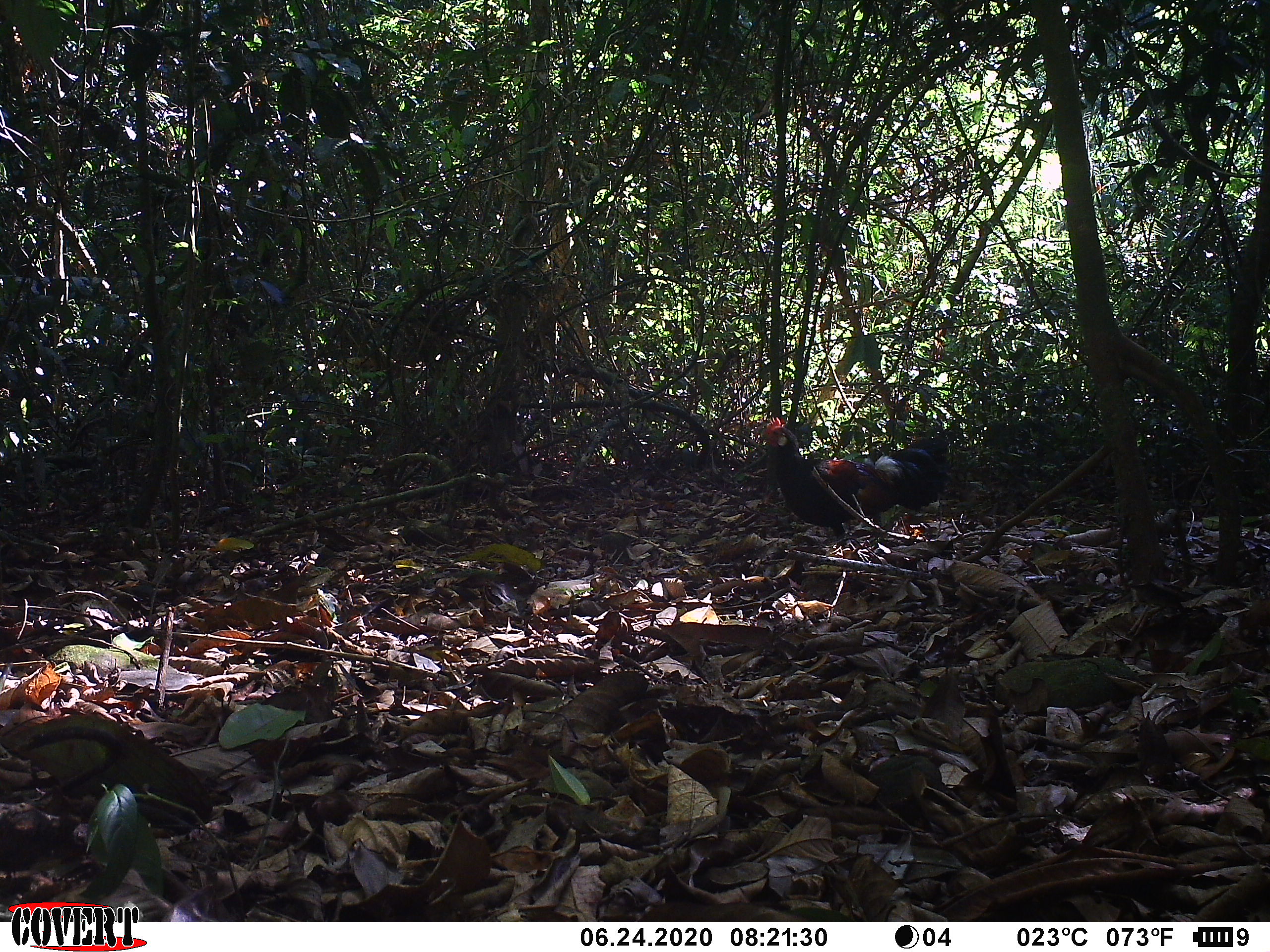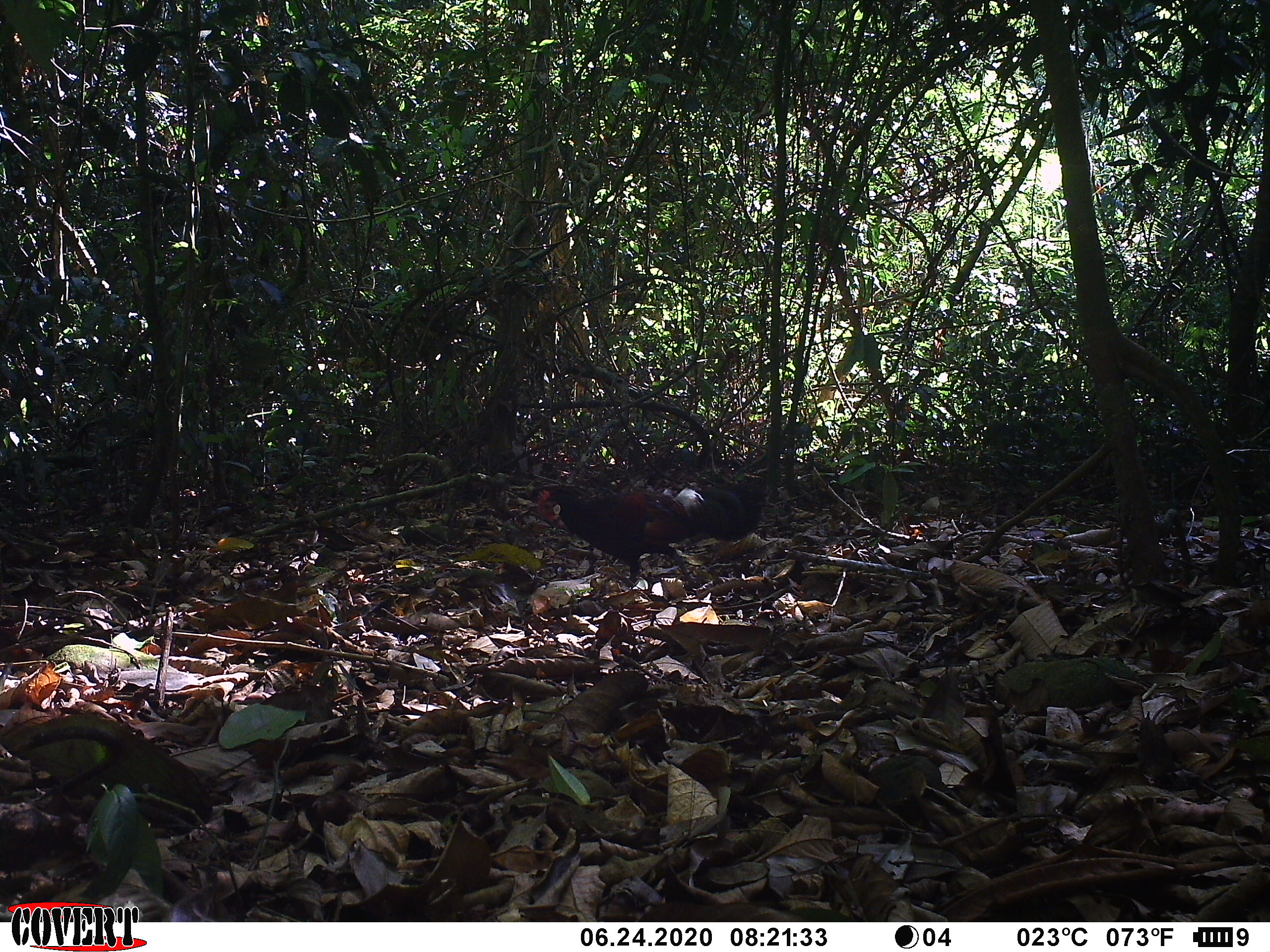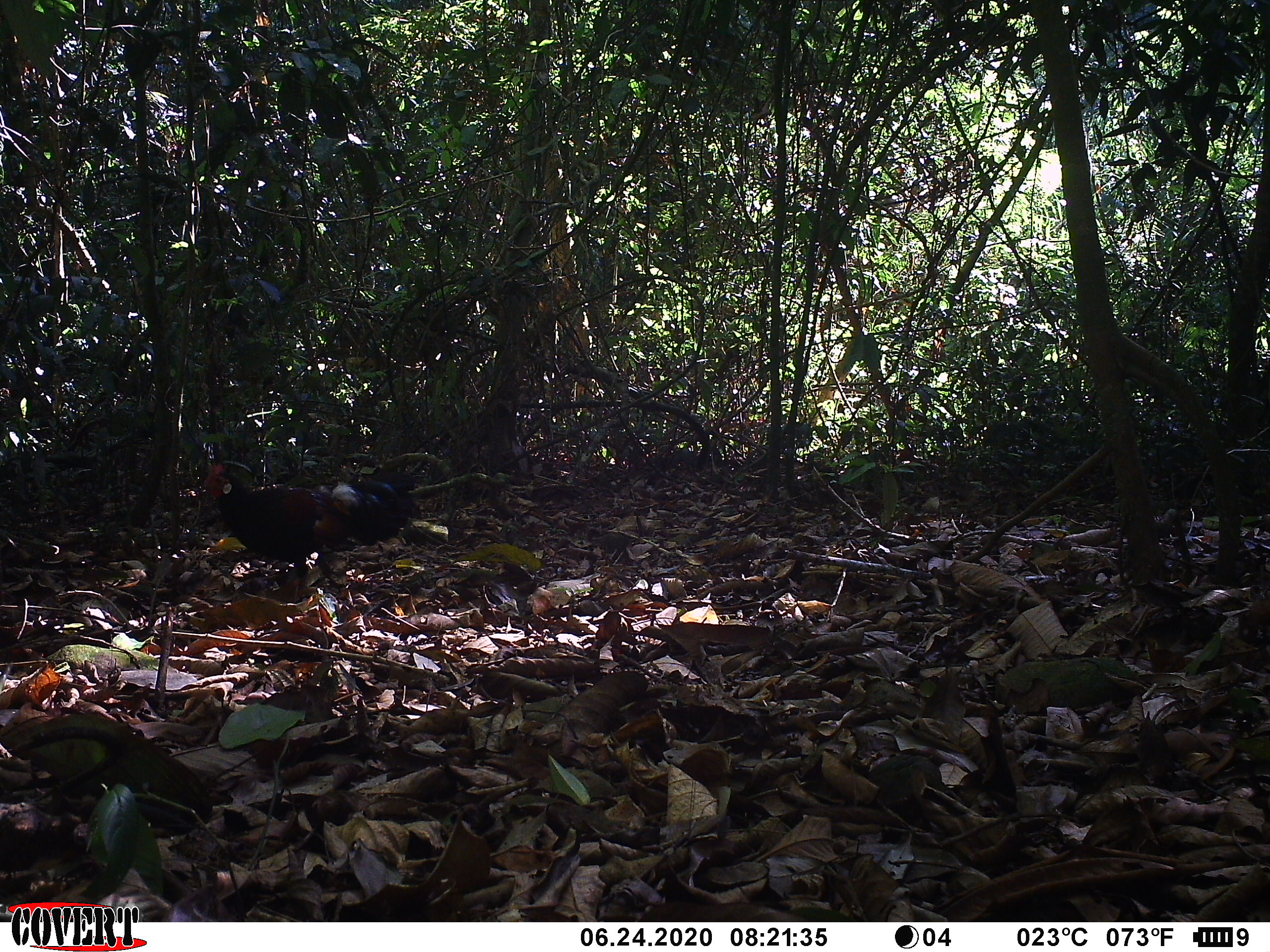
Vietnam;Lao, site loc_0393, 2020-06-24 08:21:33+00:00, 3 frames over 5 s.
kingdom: Animalia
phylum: Chordata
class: Aves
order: Galliformes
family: Phasianidae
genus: Gallus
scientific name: Gallus gallus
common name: red junglefowl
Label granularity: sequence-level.